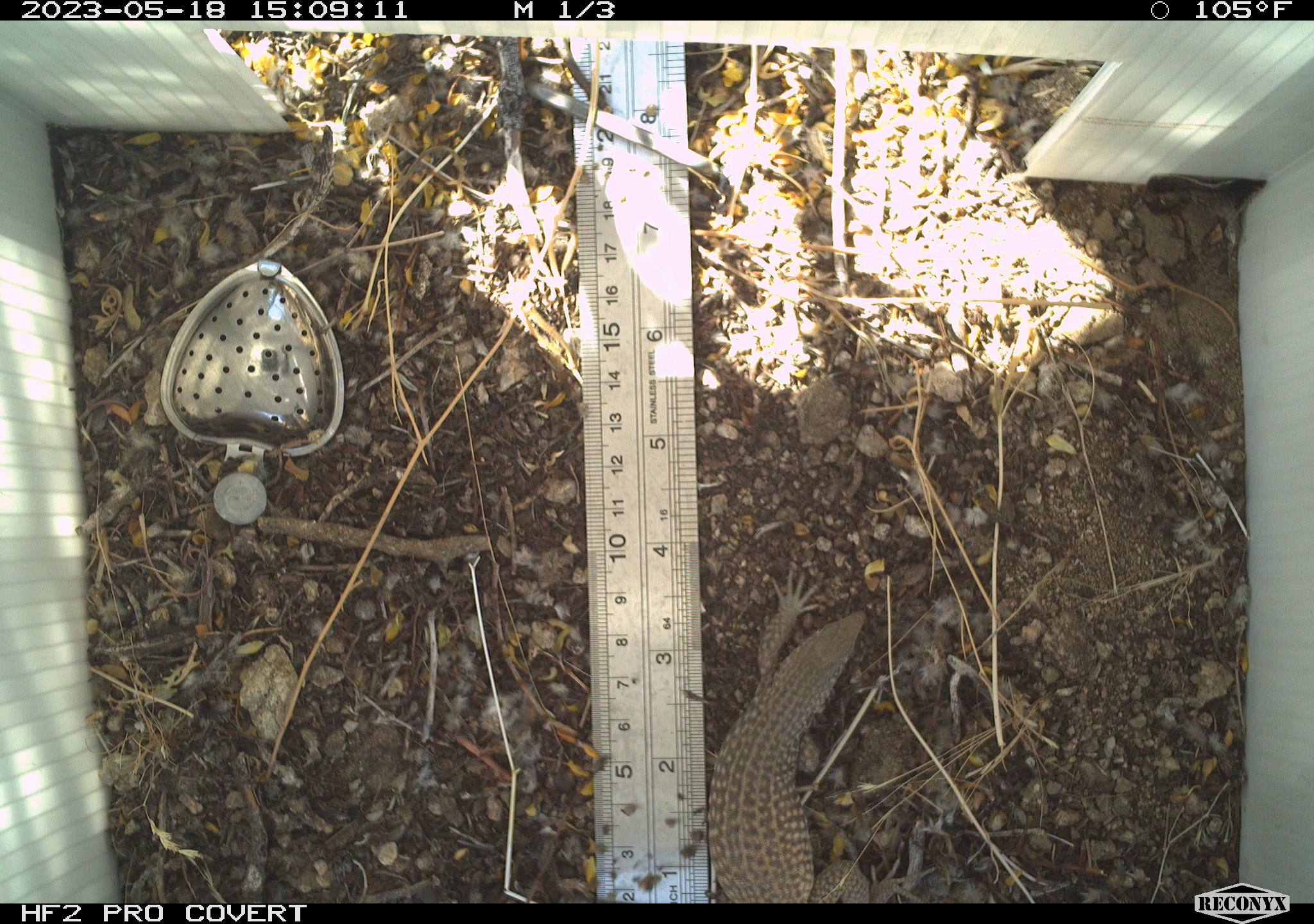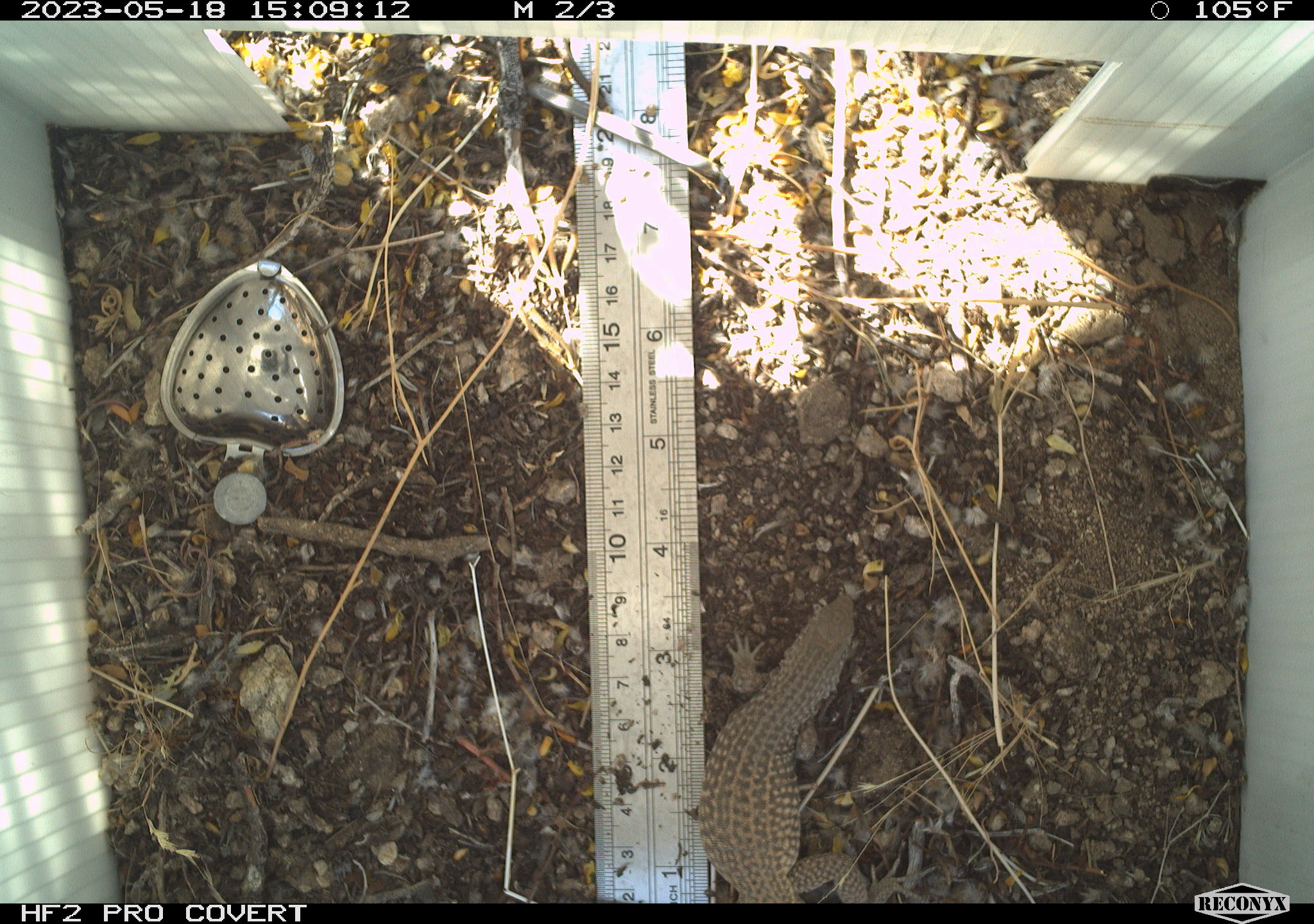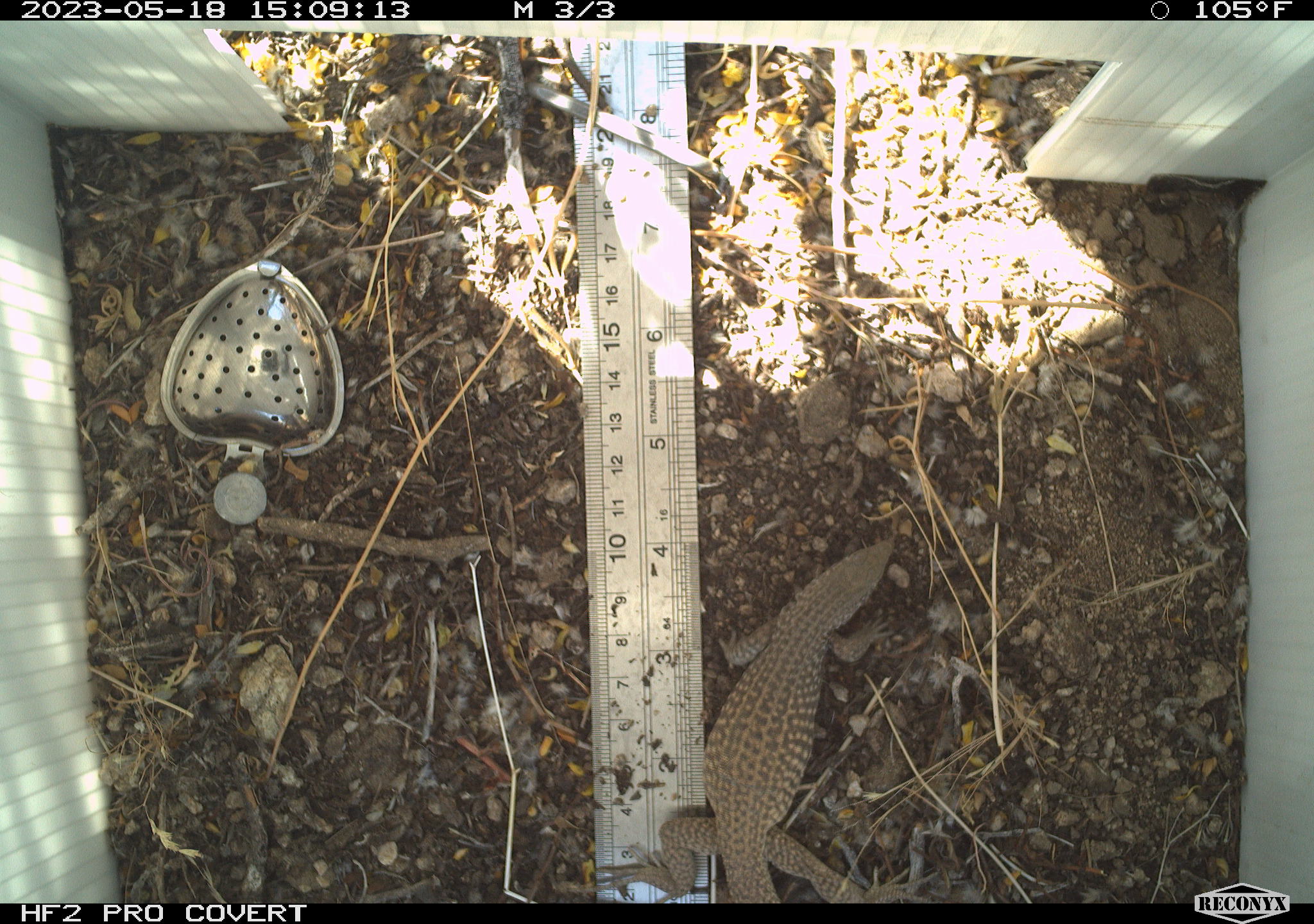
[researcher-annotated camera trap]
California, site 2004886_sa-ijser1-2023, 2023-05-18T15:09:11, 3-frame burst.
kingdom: Animalia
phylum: Chordata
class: Reptilia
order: Squamata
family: Teiidae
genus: Aspidoscelis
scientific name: Aspidoscelis tigris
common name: western whiptail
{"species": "western whiptail (Aspidoscelis tigris)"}